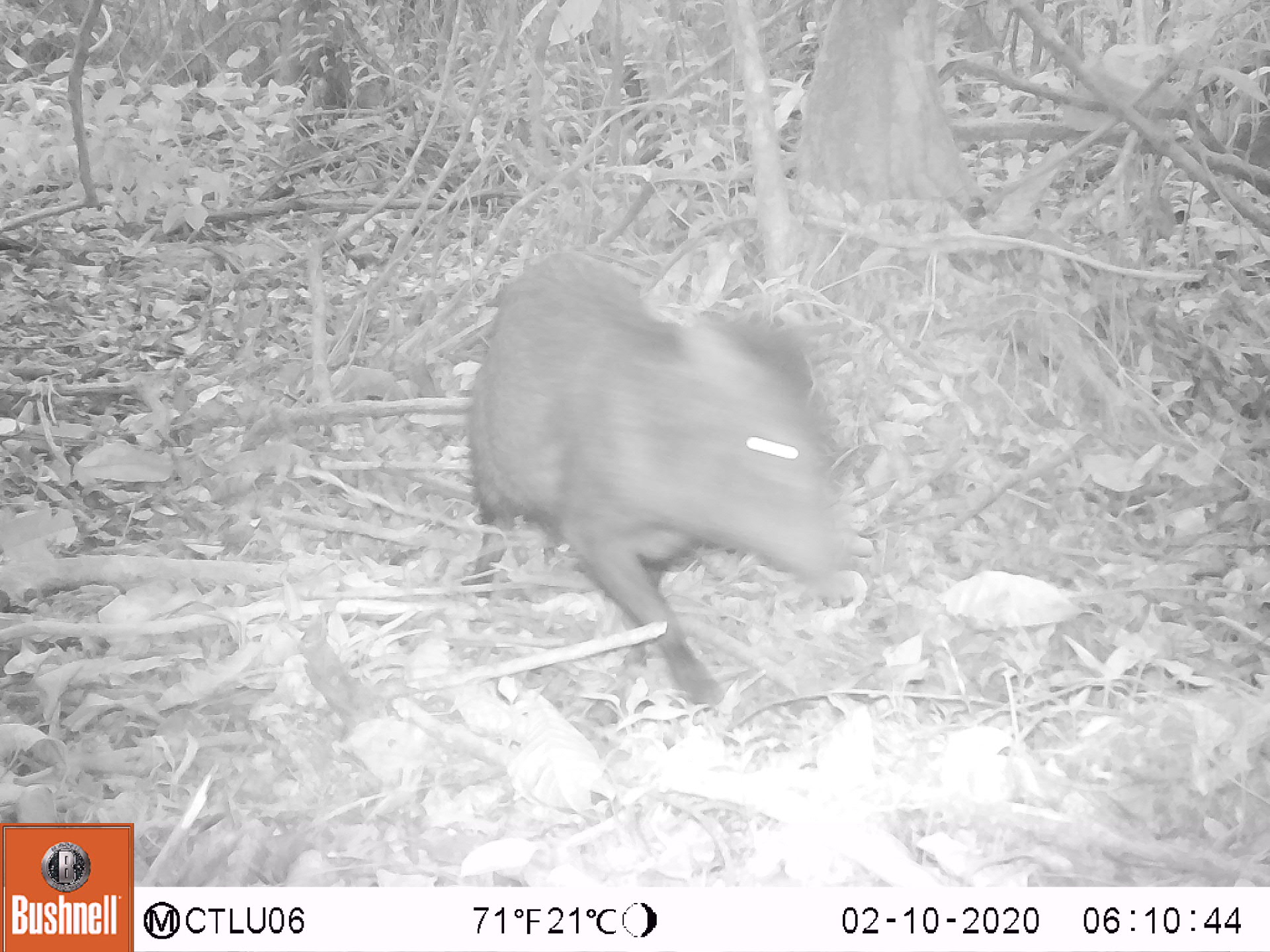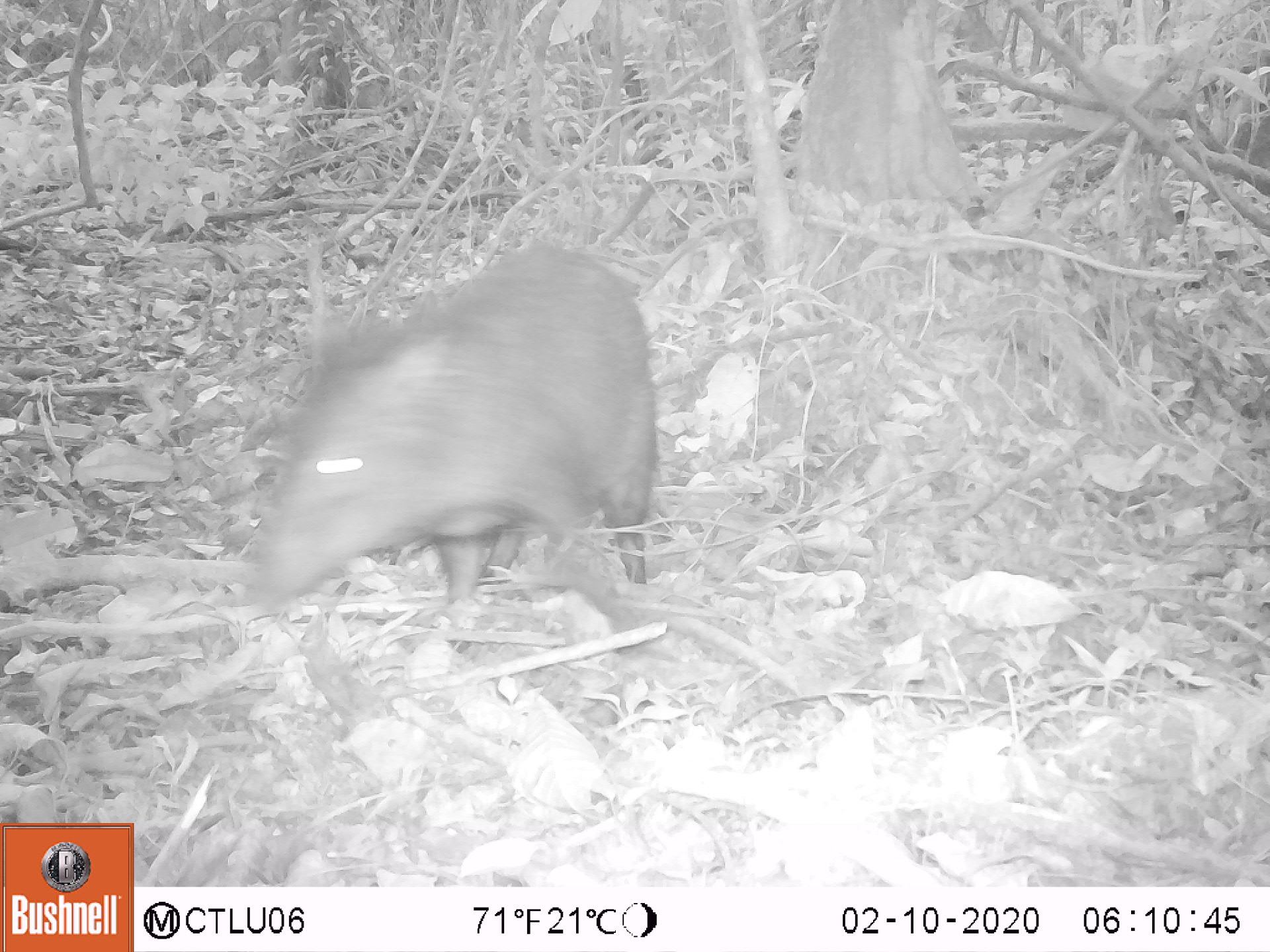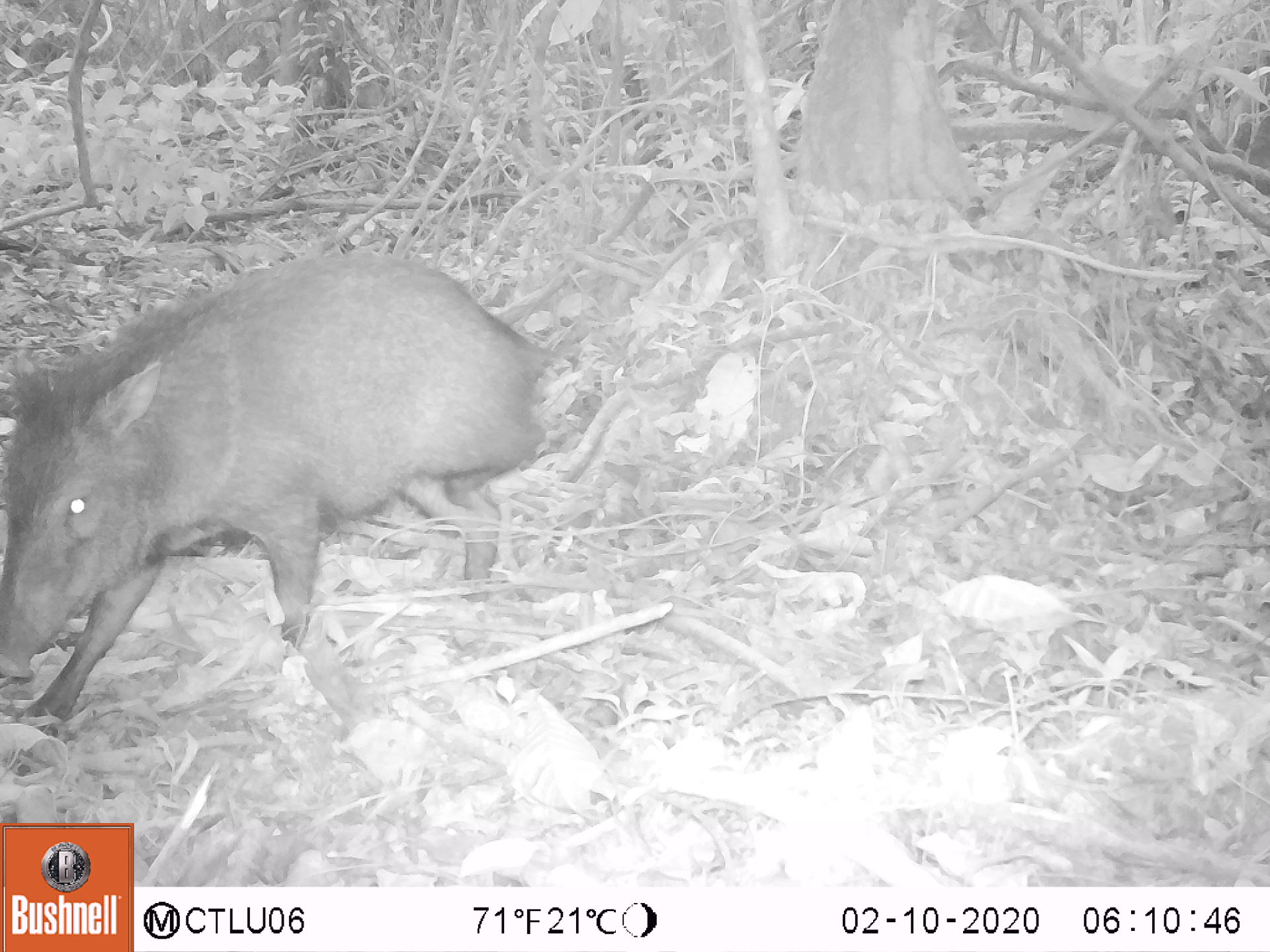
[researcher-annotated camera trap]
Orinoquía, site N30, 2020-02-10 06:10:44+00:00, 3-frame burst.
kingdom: Animalia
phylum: Chordata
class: Mammalia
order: Artiodactyla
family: Tayassuidae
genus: Pecari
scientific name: Pecari tajacu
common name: collared peccary